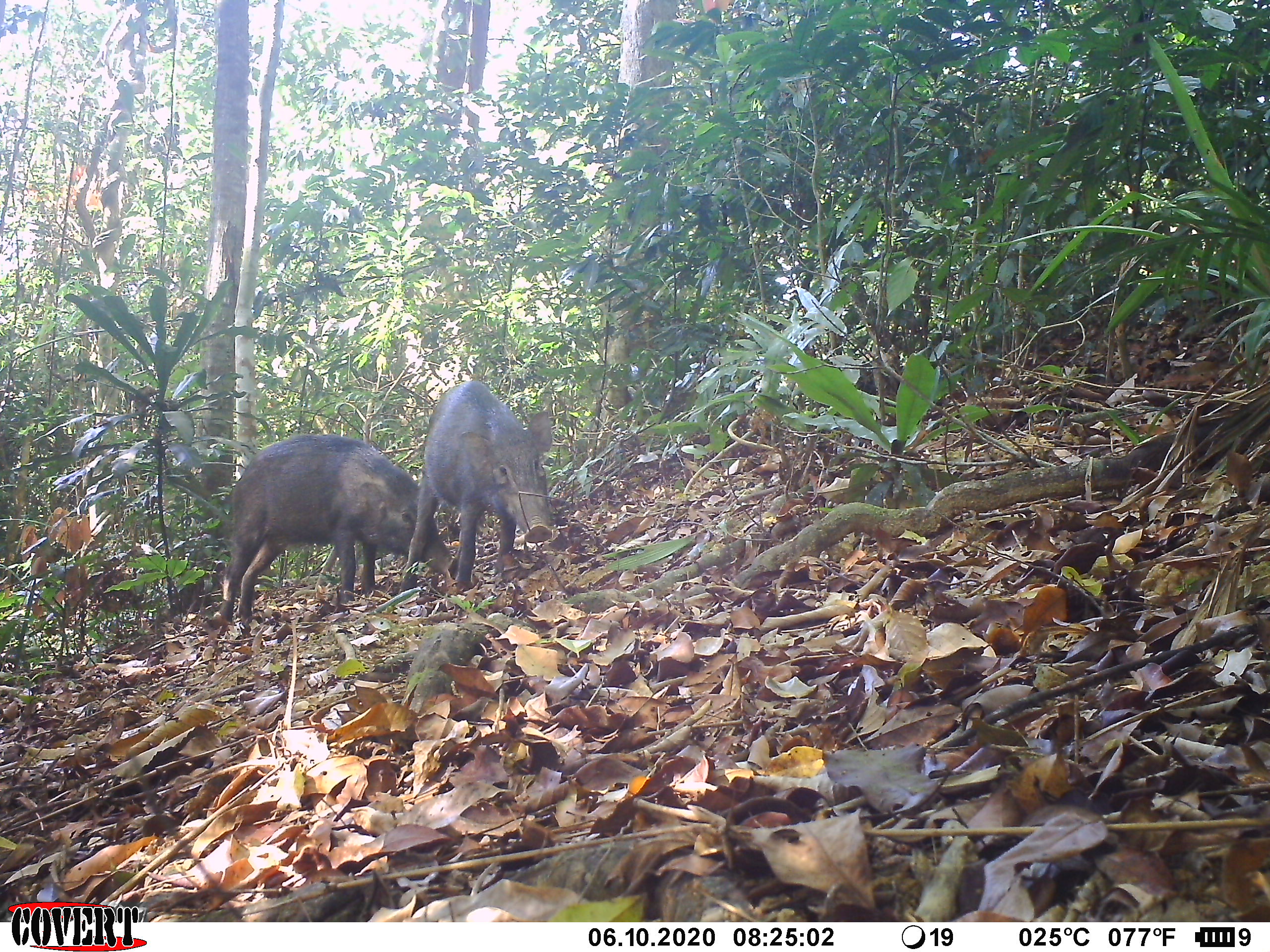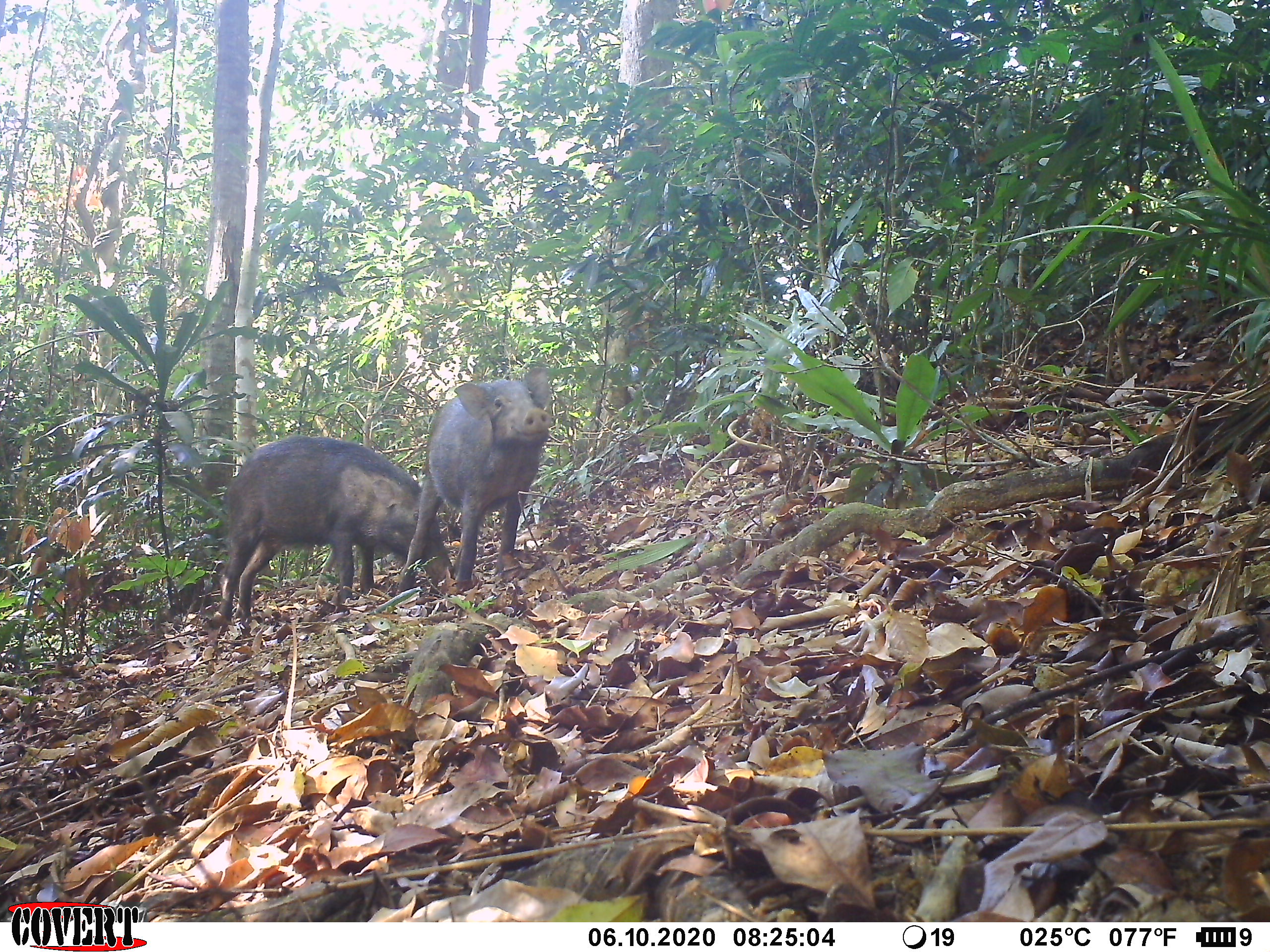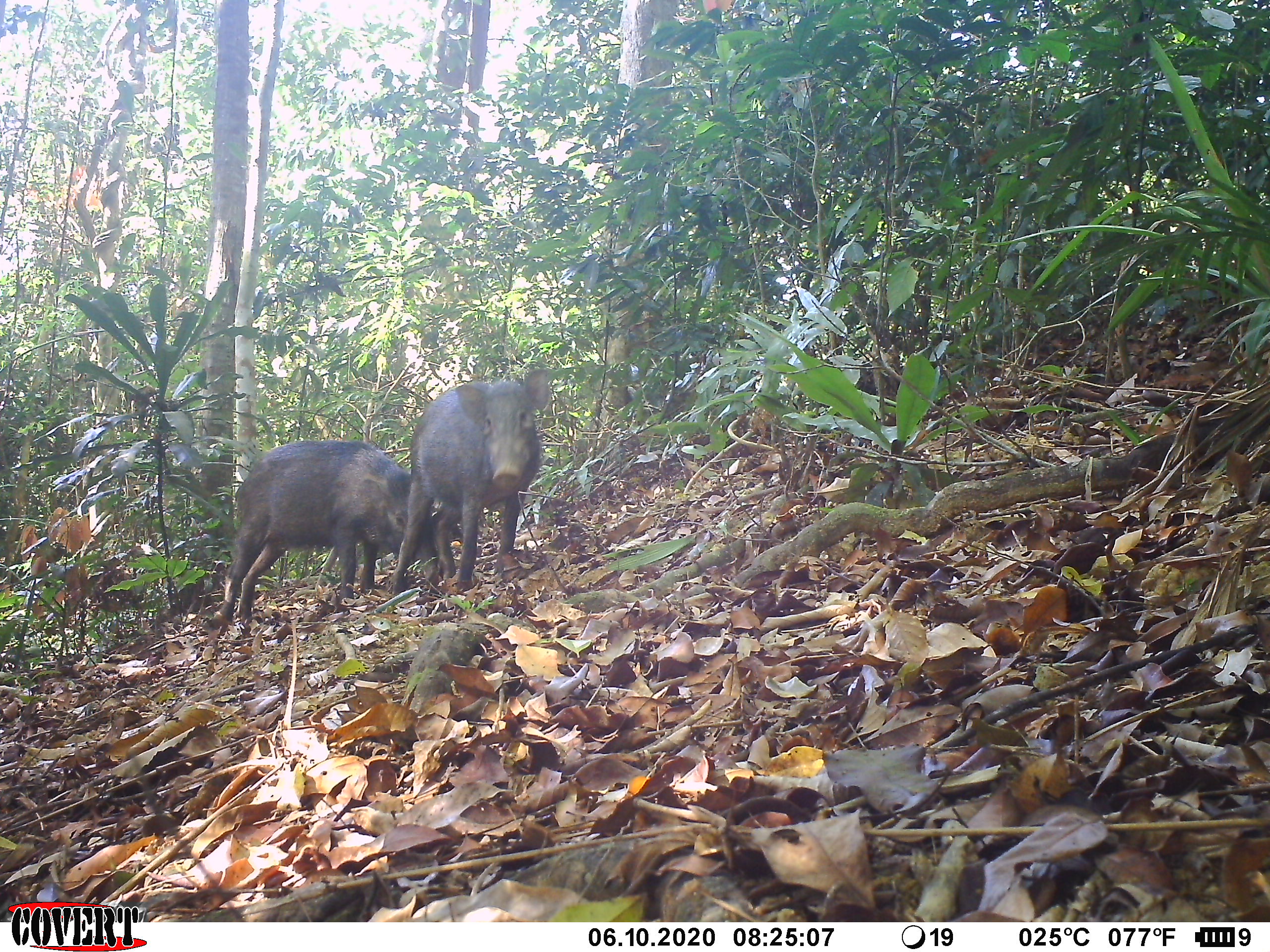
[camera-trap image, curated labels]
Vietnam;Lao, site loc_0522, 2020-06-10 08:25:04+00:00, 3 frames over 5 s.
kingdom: Animalia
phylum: Chordata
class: Mammalia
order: Artiodactyla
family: Suidae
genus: Sus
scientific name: Sus scrofa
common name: eurasian wild pig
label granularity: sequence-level